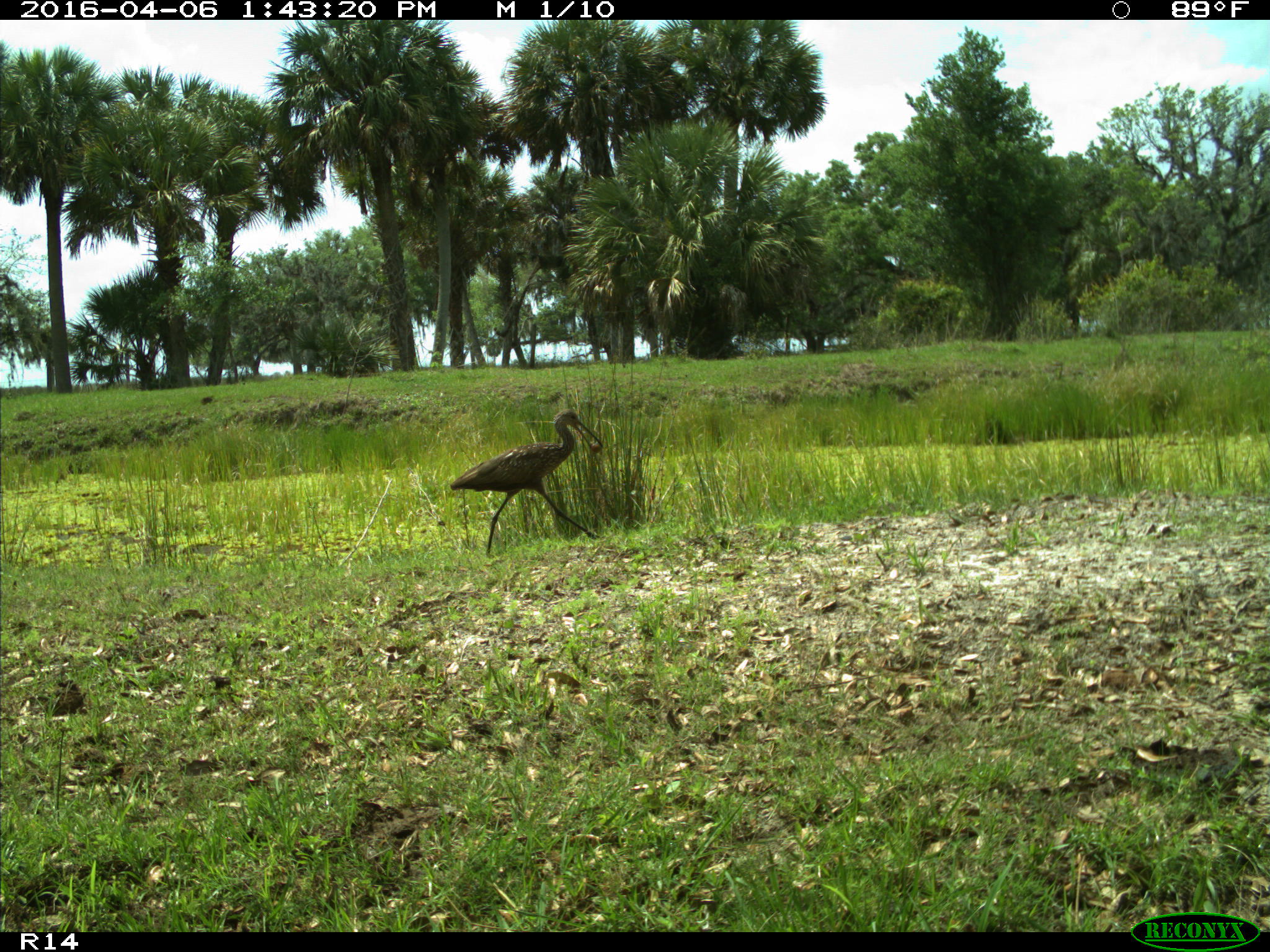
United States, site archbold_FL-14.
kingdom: Animalia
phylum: Chordata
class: Aves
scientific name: Aves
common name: birds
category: unidentified bird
Unidentified bird (birds) (Aves).